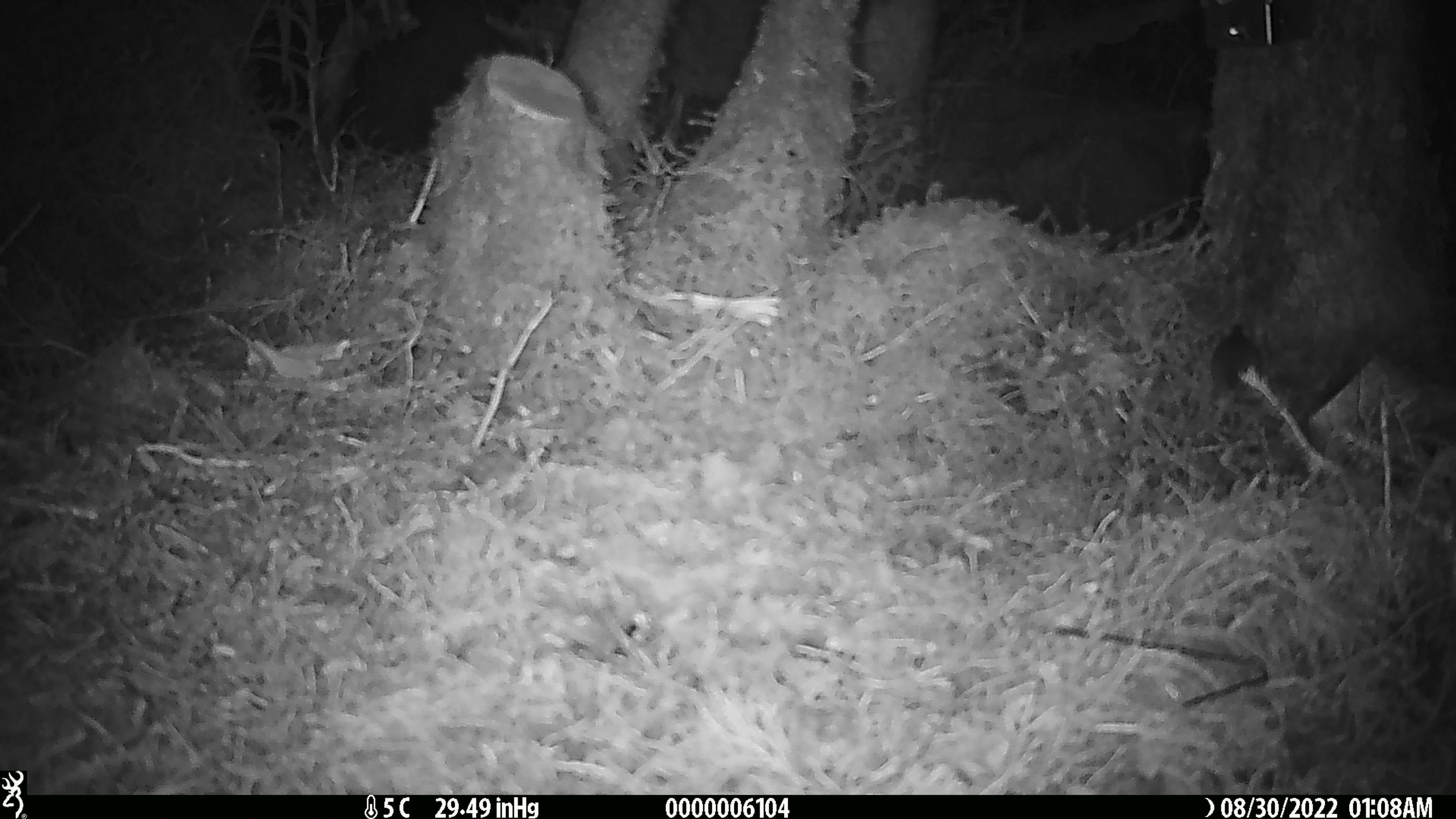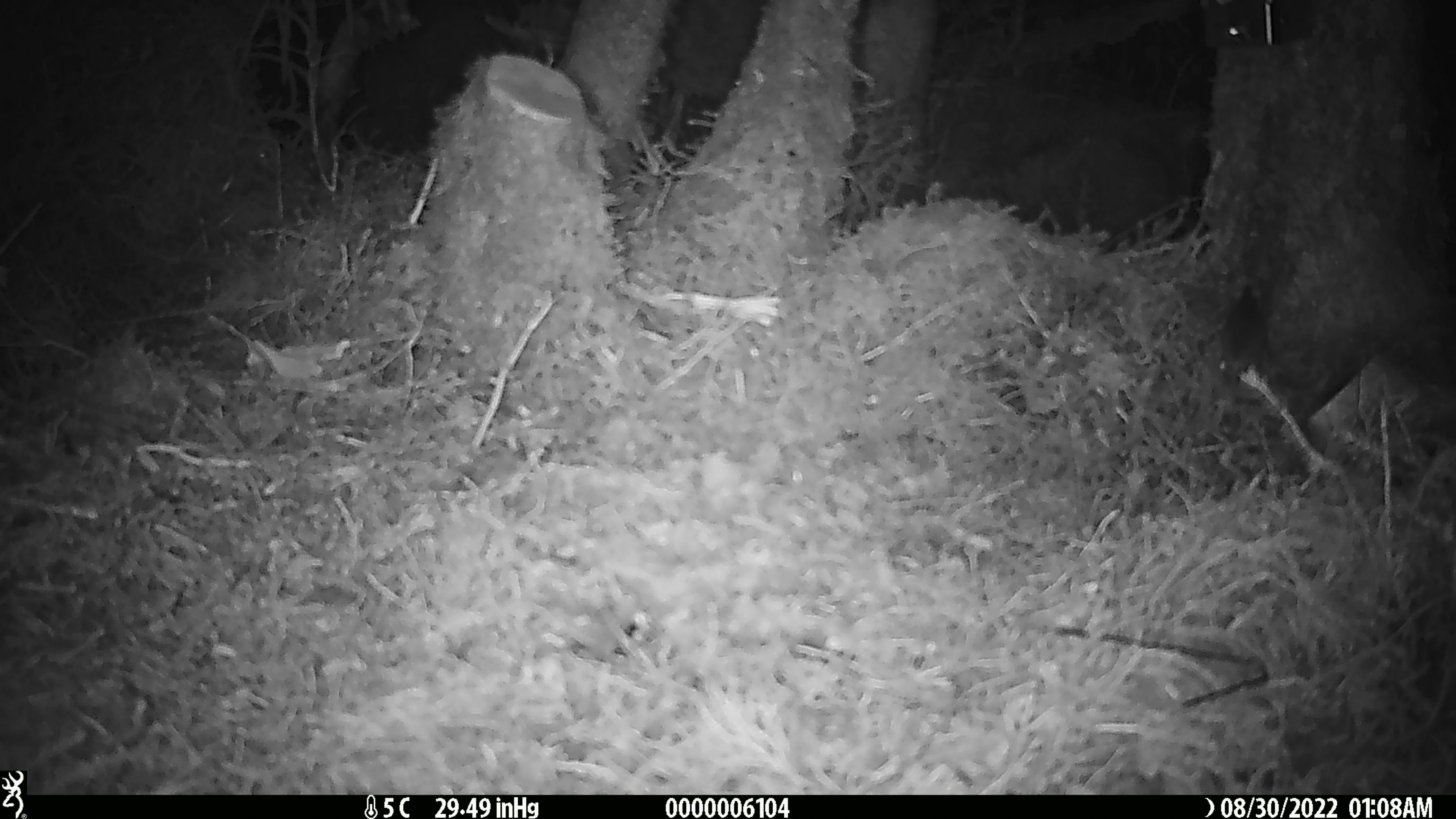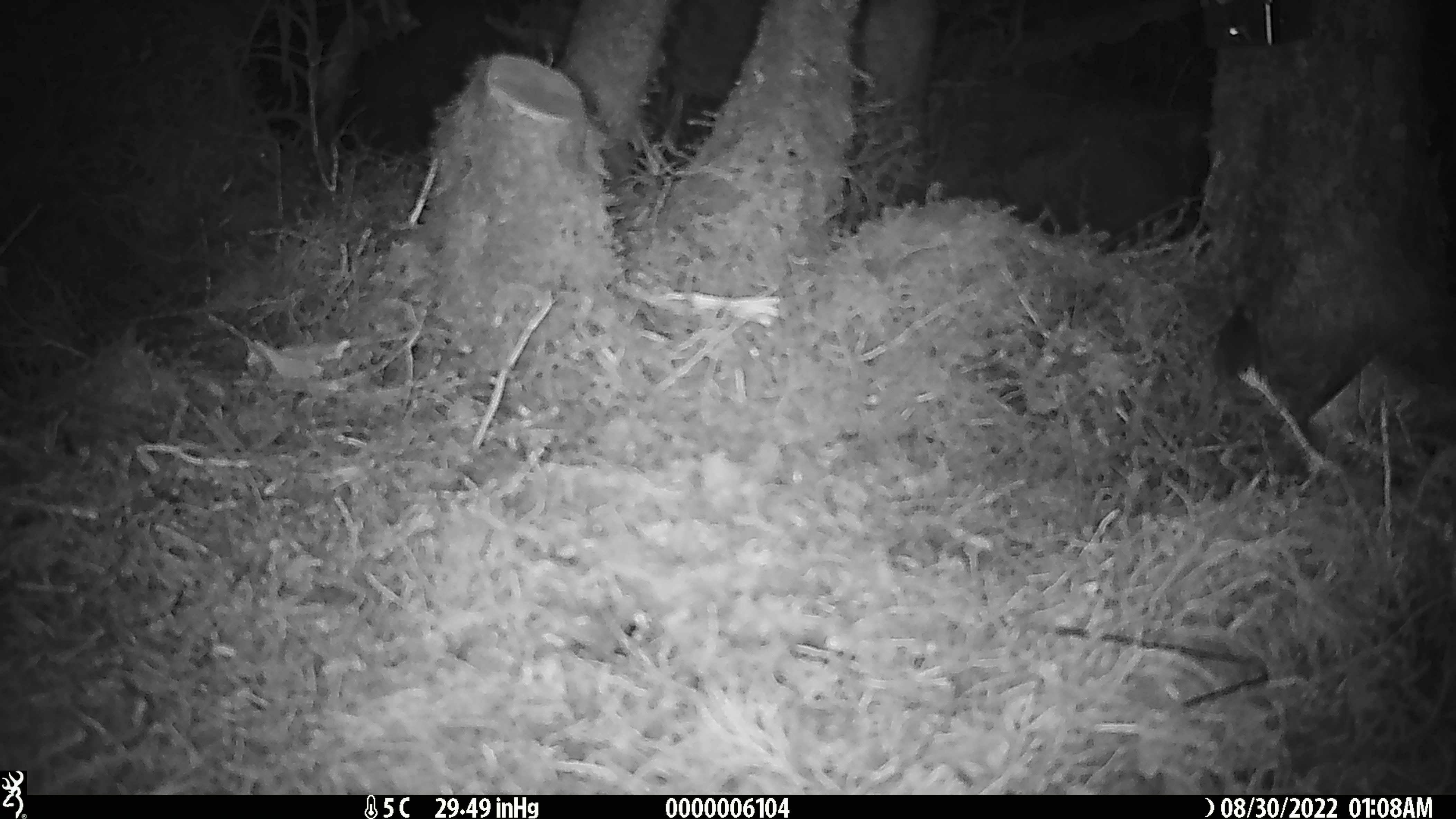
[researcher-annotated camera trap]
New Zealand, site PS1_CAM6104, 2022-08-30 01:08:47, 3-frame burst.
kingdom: Animalia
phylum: Chordata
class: Mammalia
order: Rodentia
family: Muridae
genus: Mus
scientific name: Mus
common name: mouse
Mouse (Mus).